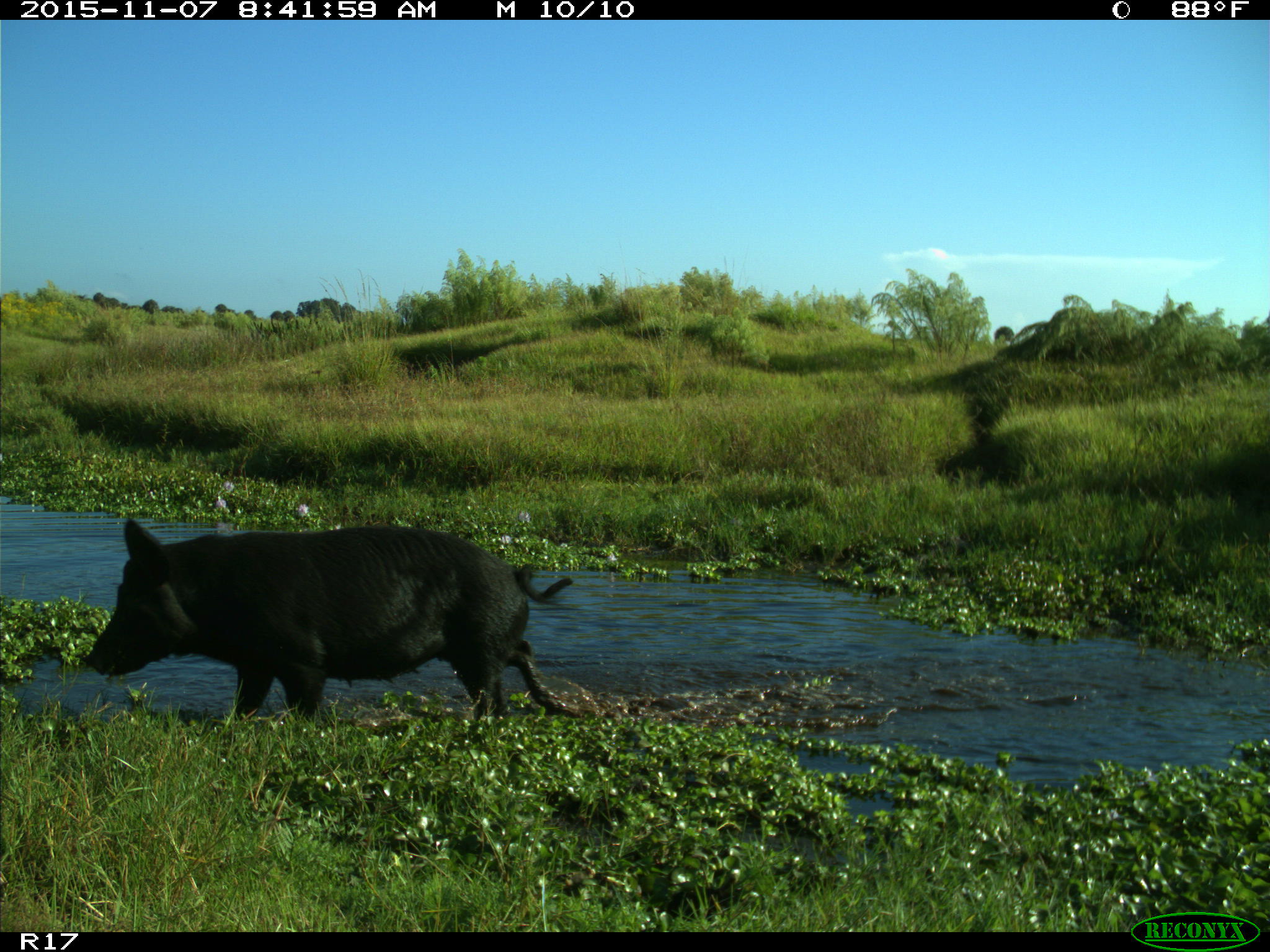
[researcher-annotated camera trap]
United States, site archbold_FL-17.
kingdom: Animalia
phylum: Chordata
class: Mammalia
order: Artiodactyla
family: Suidae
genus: Sus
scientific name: Sus scrofa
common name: wild boar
Sus scrofa (wild boar).